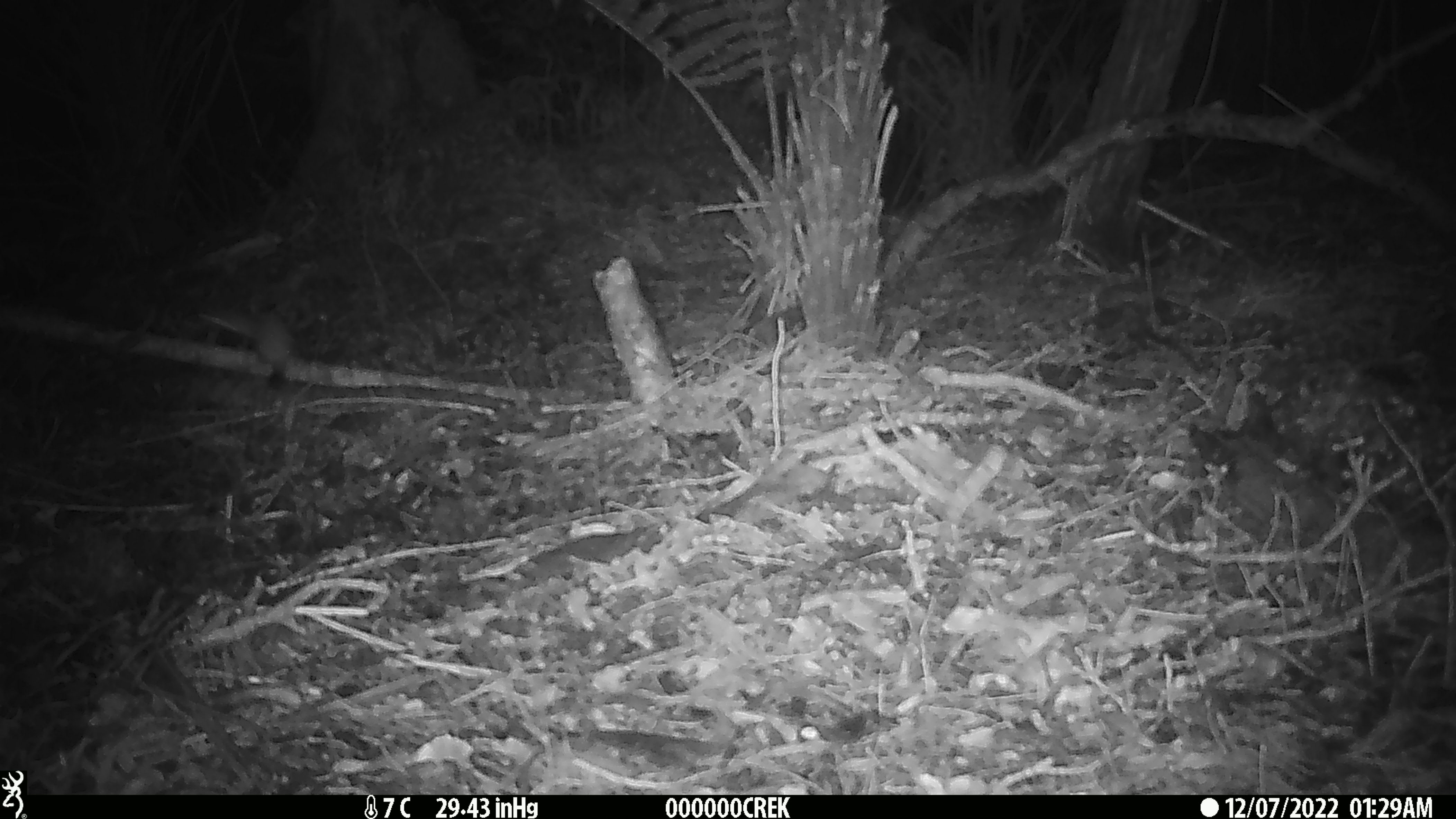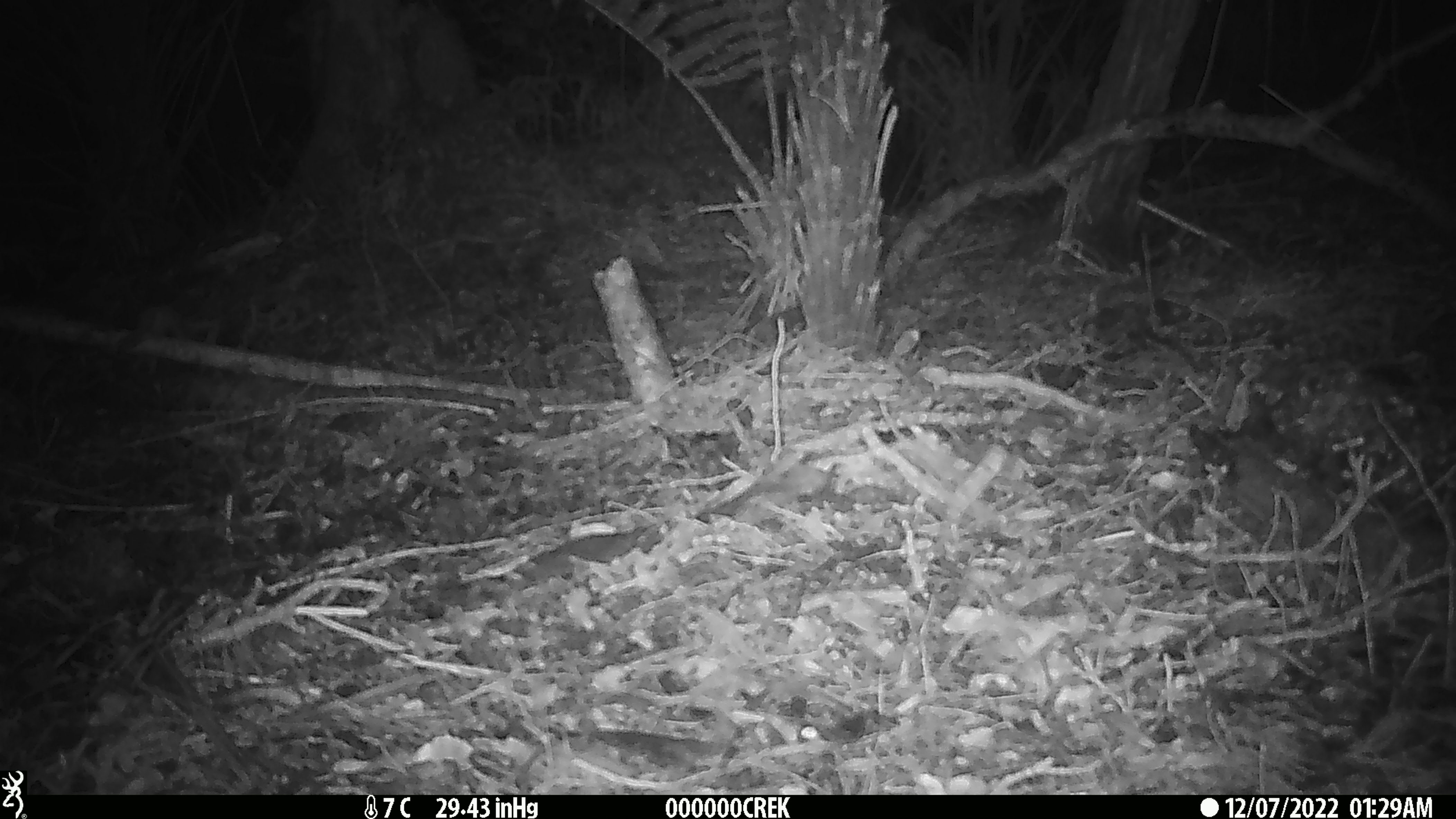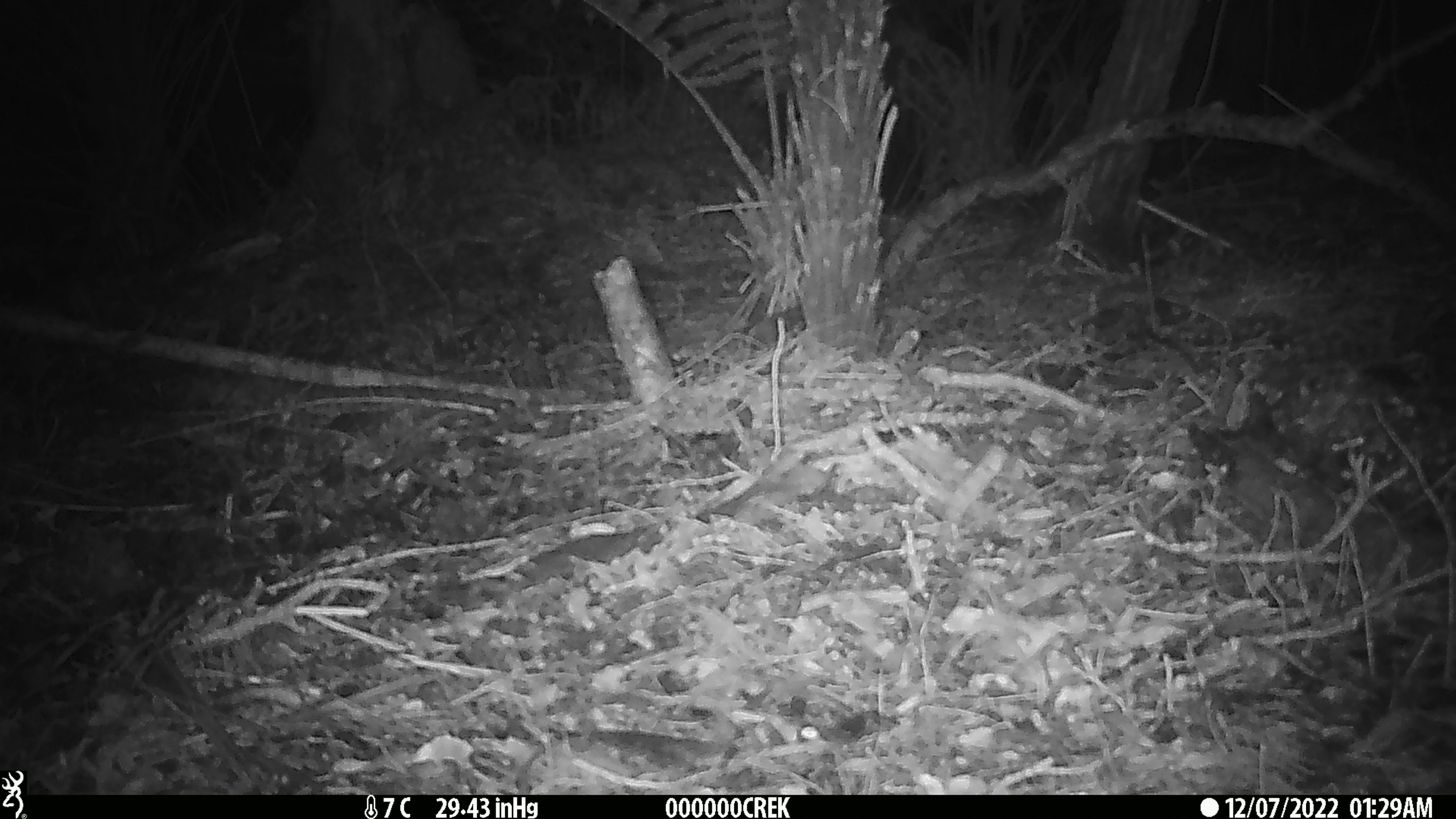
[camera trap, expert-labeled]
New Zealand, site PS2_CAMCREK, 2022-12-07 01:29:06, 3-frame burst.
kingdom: Animalia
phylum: Chordata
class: Mammalia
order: Carnivora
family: Mustelidae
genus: Mustela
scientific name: Mustela erminea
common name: stoat